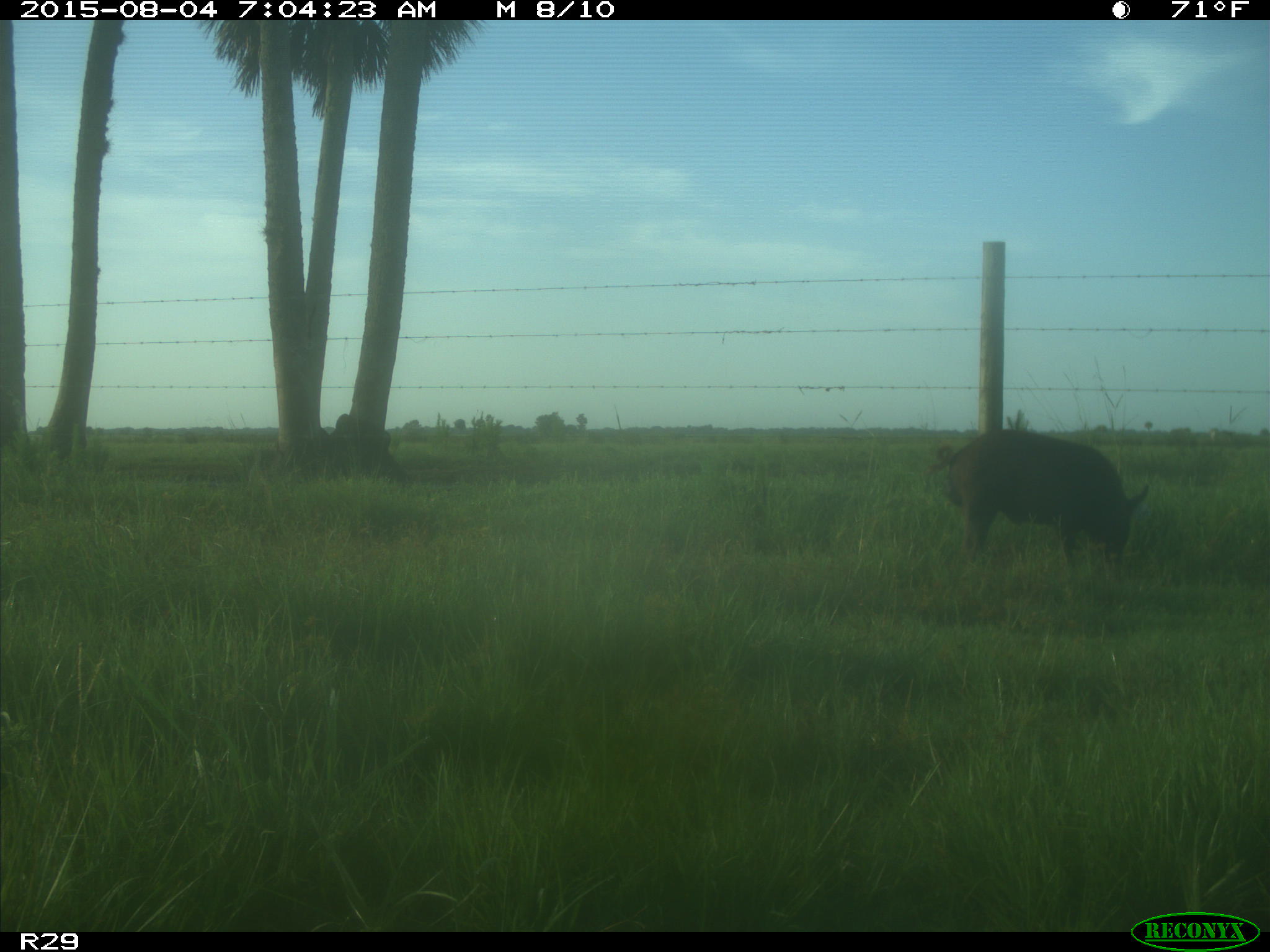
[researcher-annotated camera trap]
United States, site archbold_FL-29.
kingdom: Animalia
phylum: Chordata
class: Mammalia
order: Artiodactyla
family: Suidae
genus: Sus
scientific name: Sus scrofa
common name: wild boar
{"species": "Sus scrofa (wild boar)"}